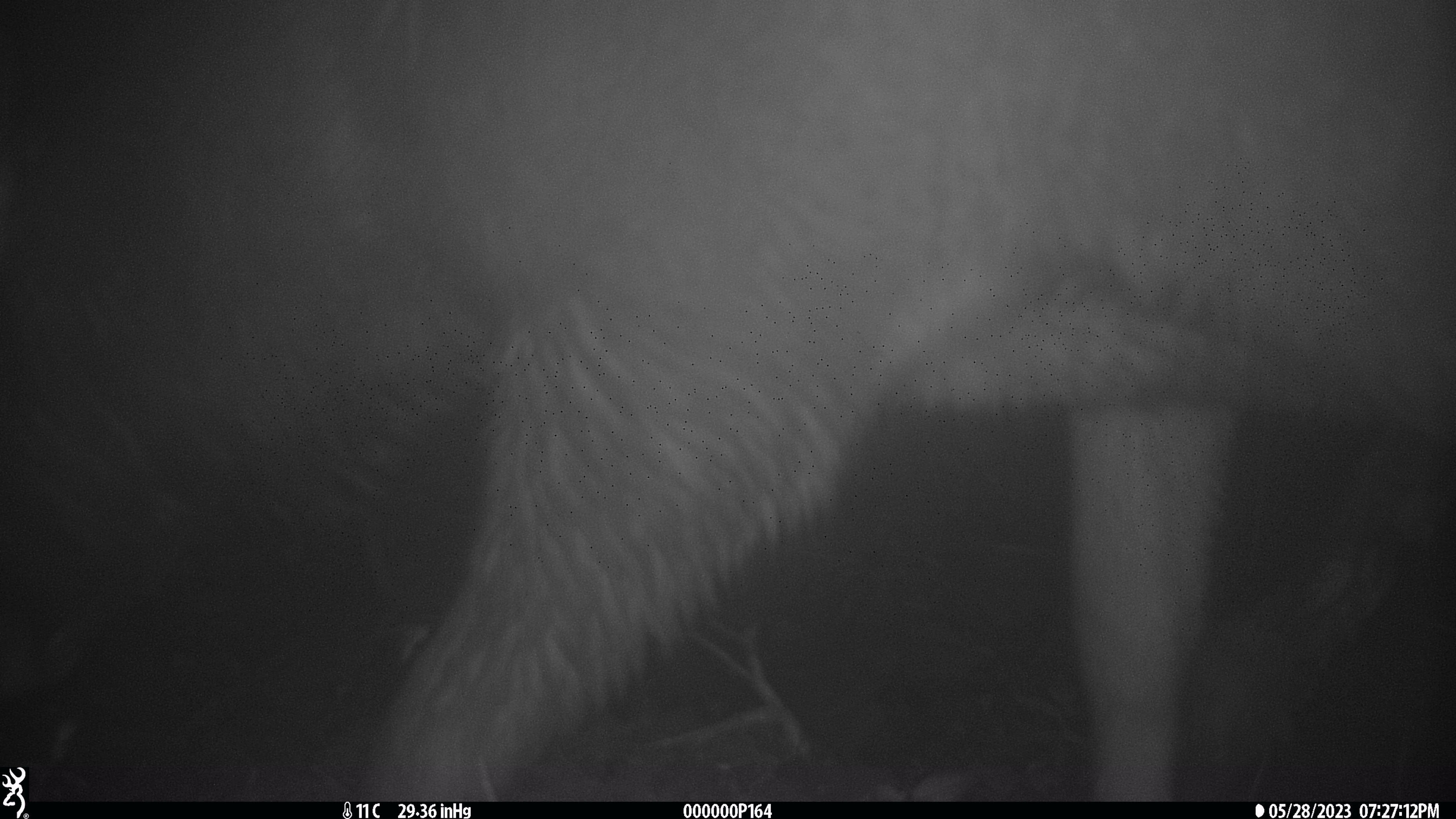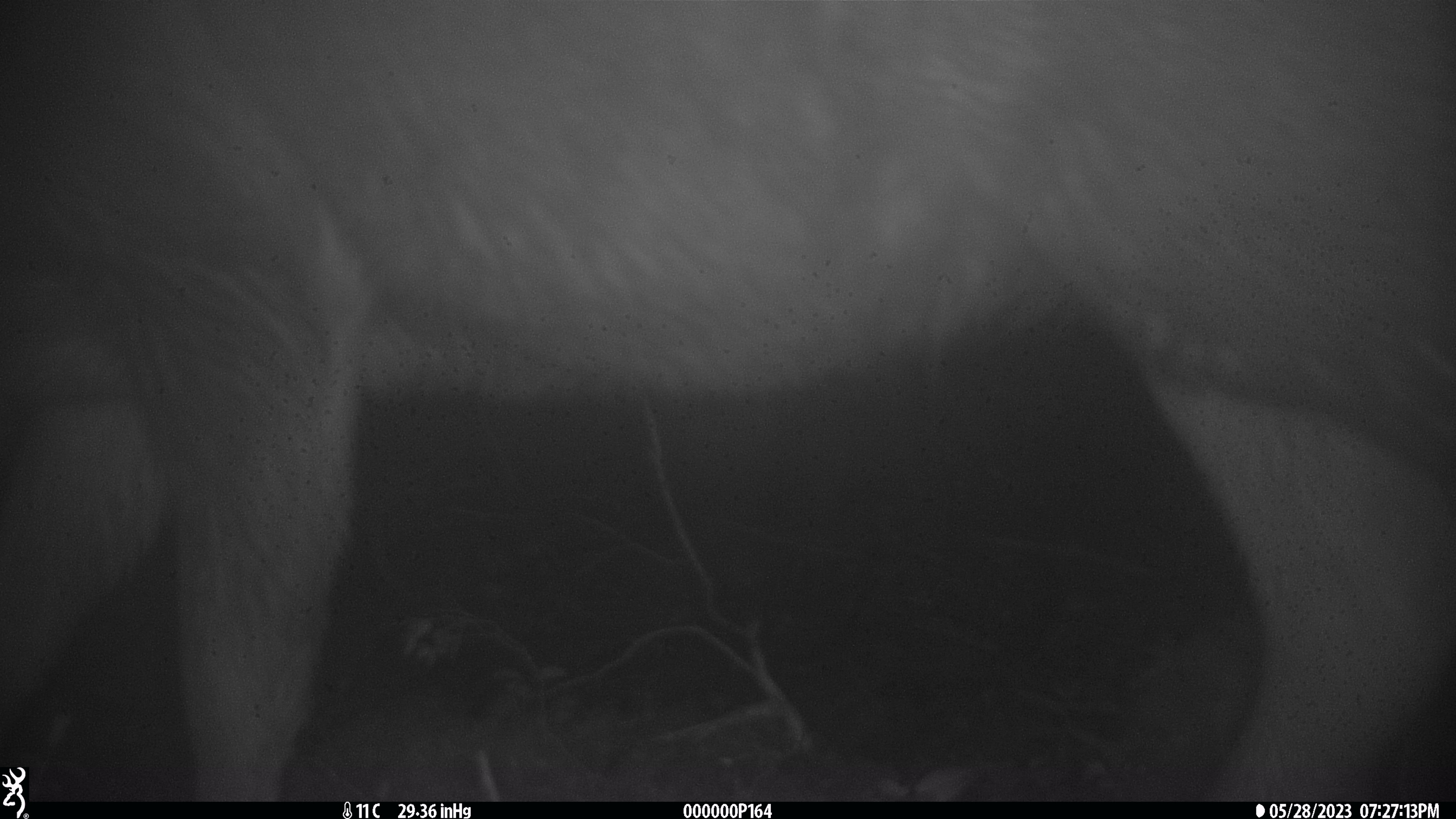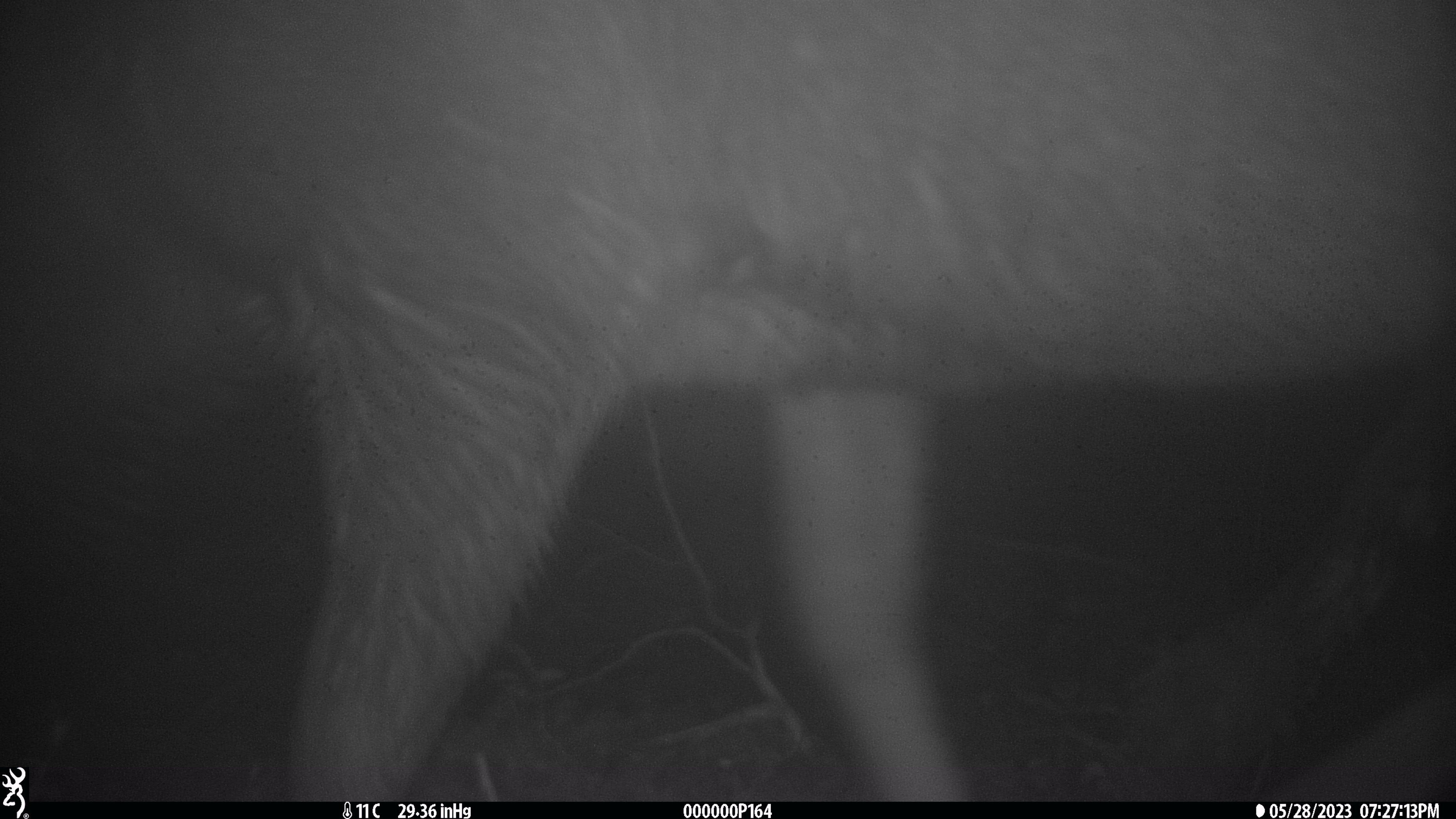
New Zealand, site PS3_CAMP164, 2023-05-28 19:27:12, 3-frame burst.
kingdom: Animalia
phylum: Chordata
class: Mammalia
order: Artiodactyla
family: Cervidae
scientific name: Cervidae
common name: deer